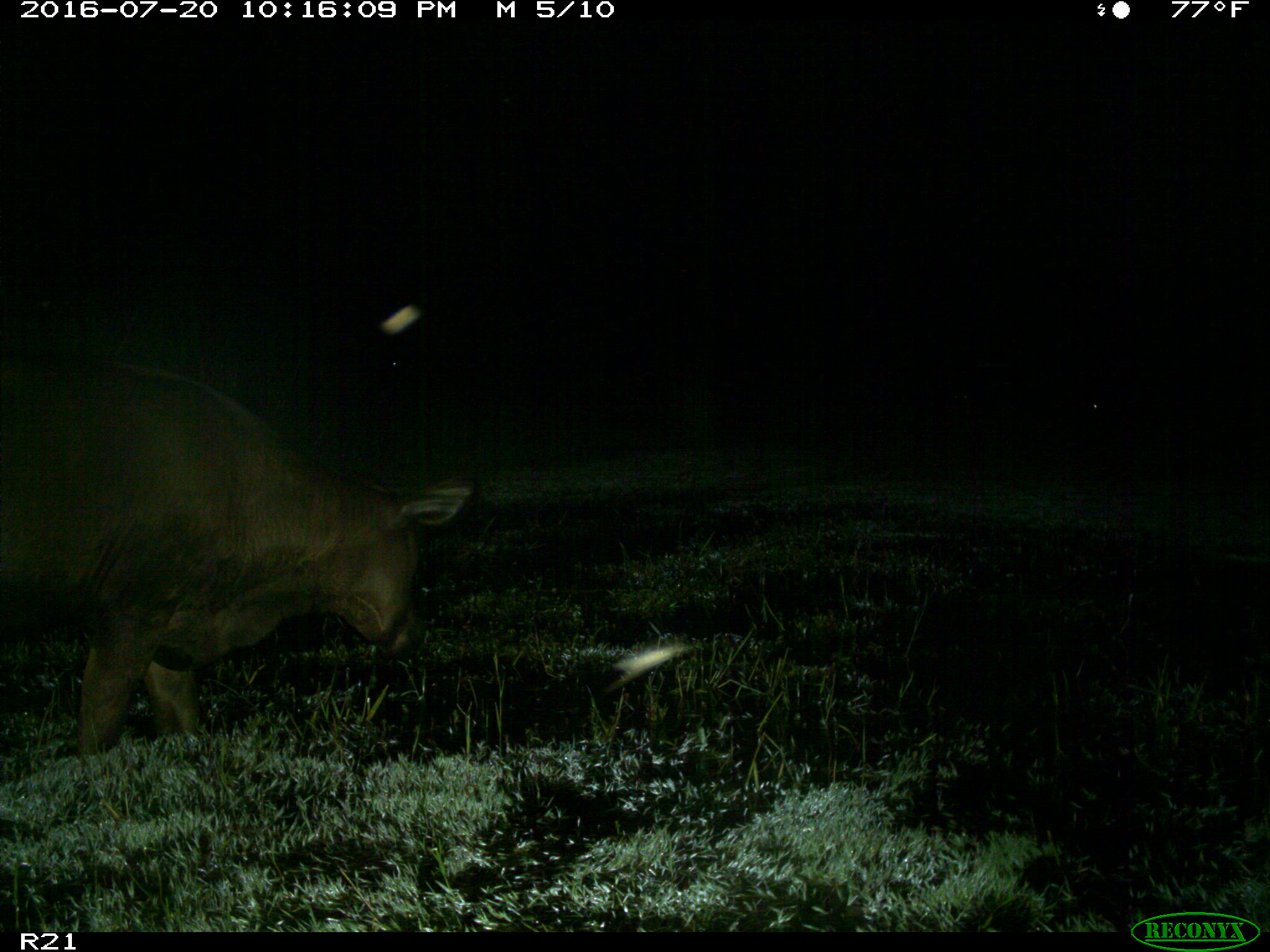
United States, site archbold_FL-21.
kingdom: Animalia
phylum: Chordata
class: Mammalia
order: Artiodactyla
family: Bovidae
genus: Bos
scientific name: Bos taurus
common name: domestic cow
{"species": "Bos taurus (domestic cow)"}